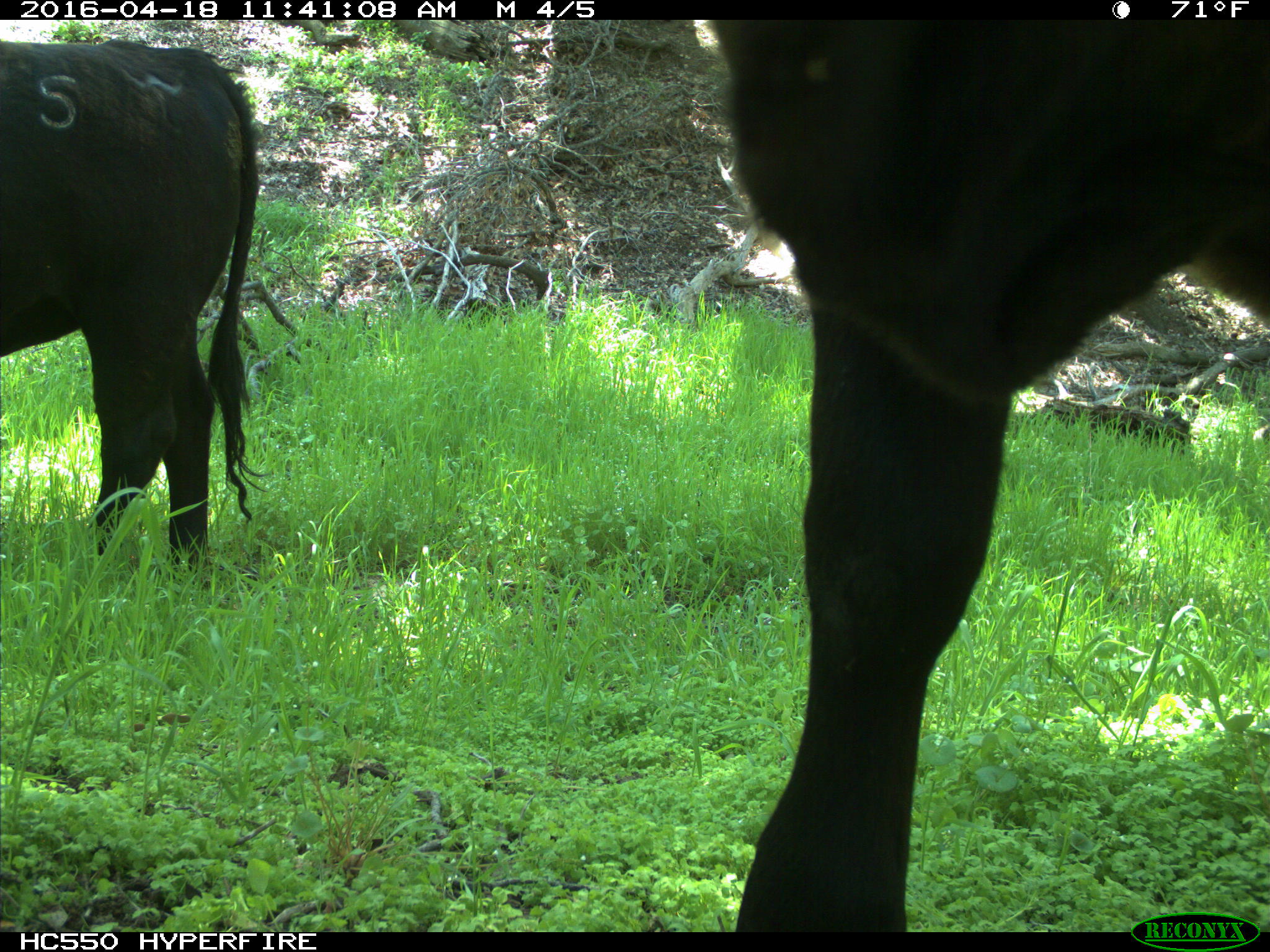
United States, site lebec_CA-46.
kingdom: Animalia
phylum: Chordata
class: Mammalia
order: Artiodactyla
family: Bovidae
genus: Bos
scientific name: Bos taurus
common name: domestic cow